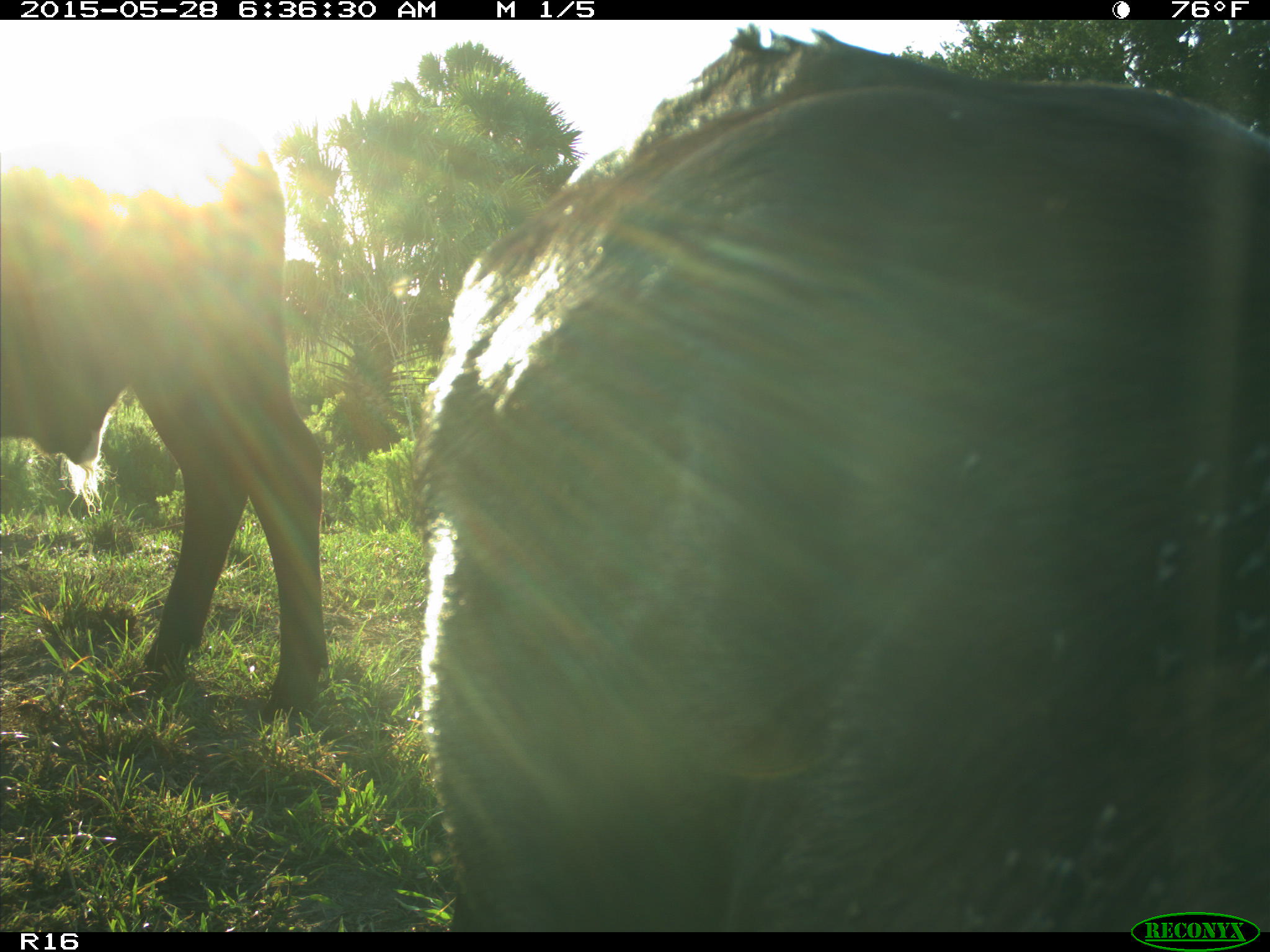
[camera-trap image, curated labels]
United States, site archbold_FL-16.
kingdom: Animalia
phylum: Chordata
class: Mammalia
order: Artiodactyla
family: Bovidae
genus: Bos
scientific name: Bos taurus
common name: domestic cow